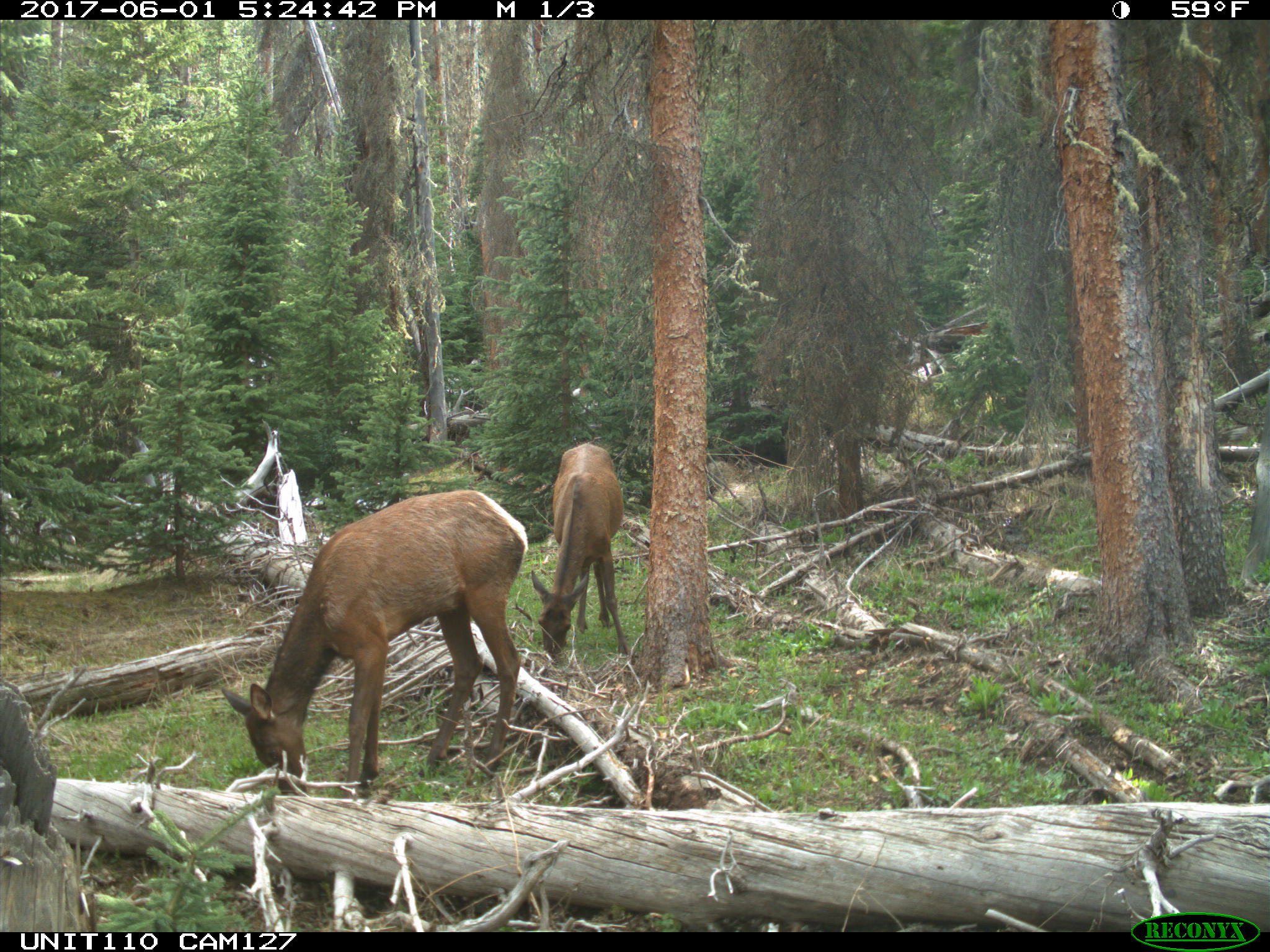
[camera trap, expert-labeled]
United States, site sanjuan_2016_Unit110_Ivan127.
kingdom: Animalia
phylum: Chordata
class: Mammalia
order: Artiodactyla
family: Cervidae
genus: Cervus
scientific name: Cervus elaphus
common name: red deer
Cervus elaphus (red deer).